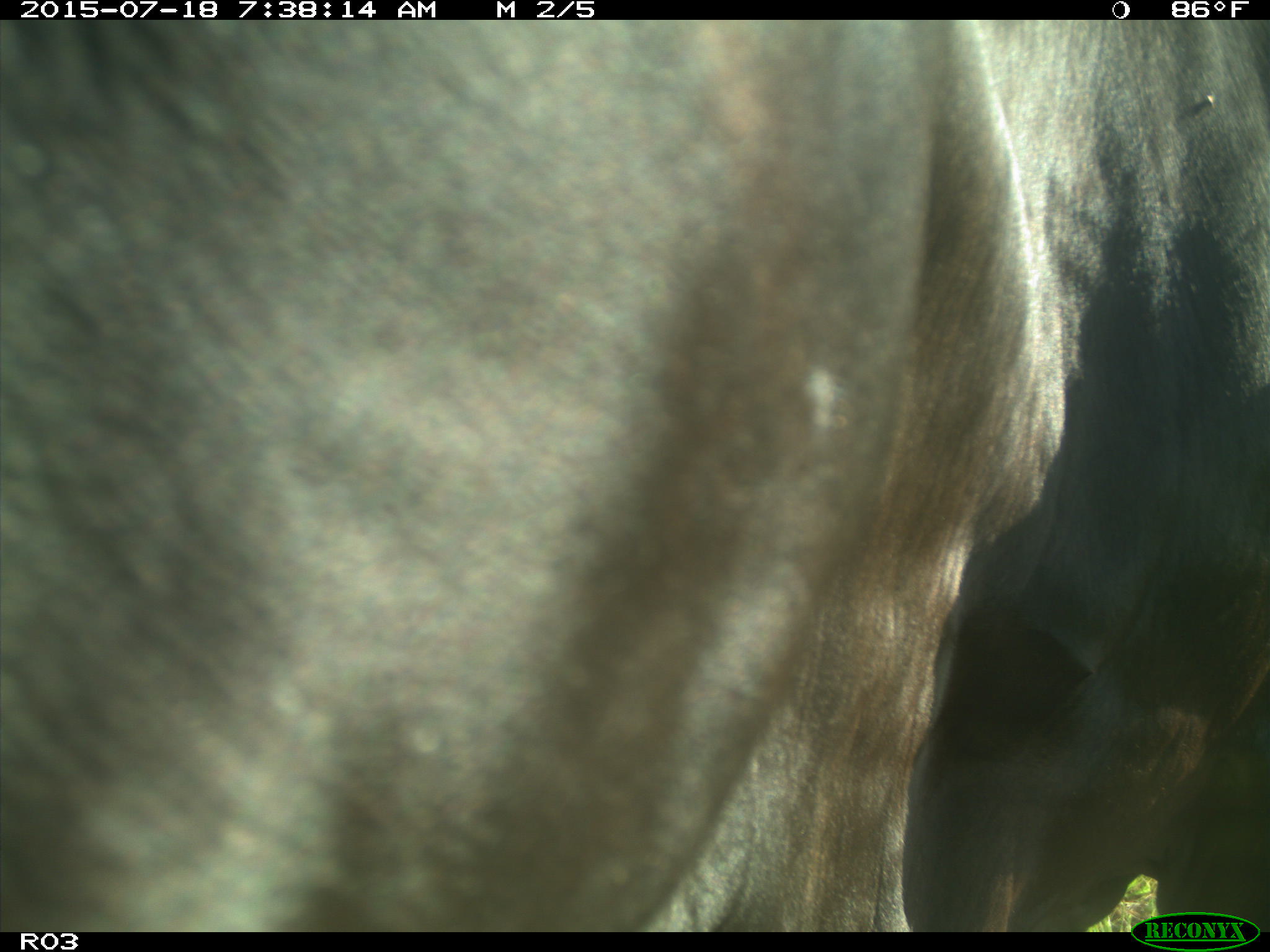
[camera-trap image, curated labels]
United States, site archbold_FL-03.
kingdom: Animalia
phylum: Chordata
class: Mammalia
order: Artiodactyla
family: Bovidae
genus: Bos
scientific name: Bos taurus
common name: domestic cow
Bos taurus (domestic cow).